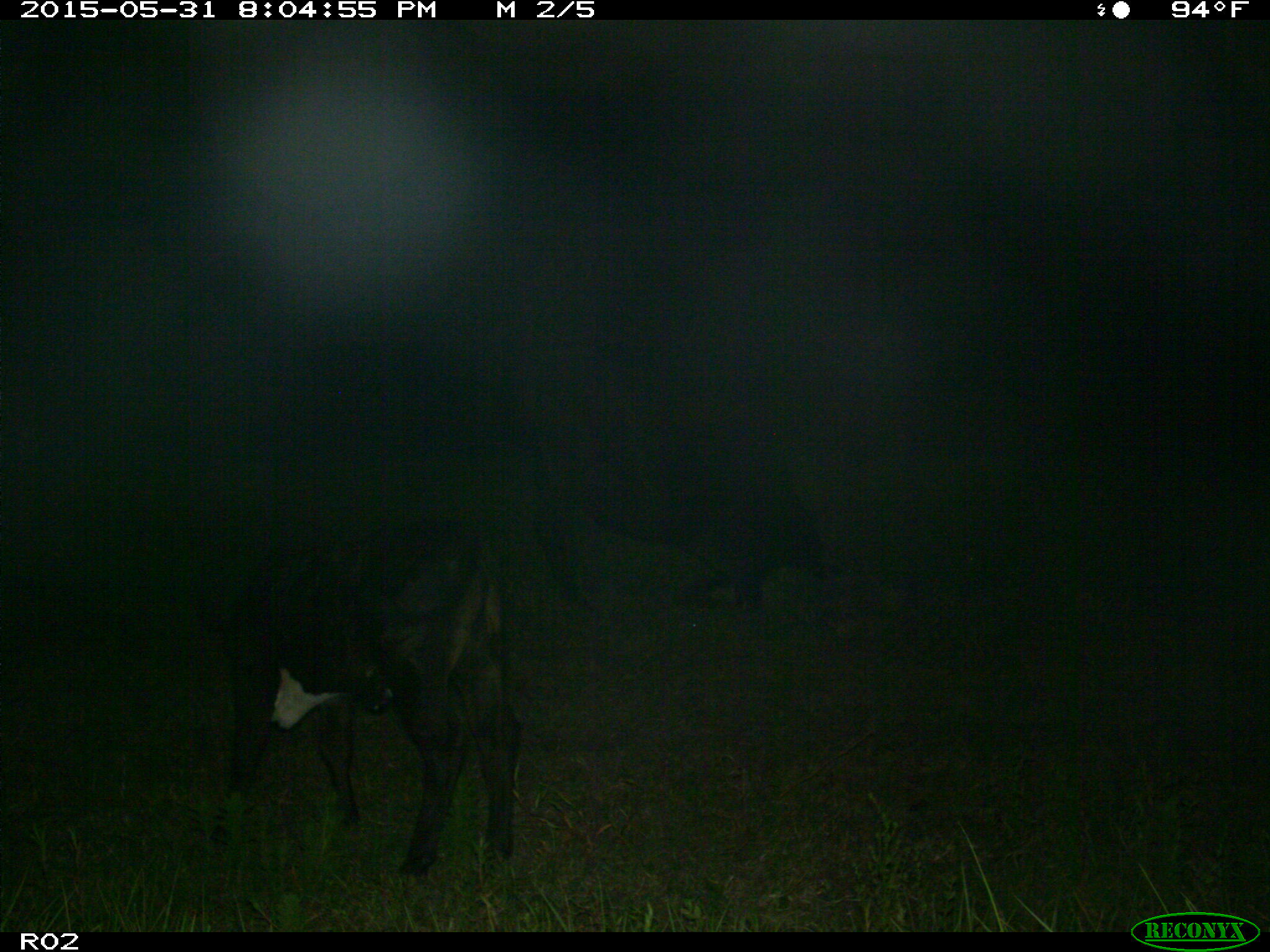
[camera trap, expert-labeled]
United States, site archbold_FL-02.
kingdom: Animalia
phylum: Chordata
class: Mammalia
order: Artiodactyla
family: Bovidae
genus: Bos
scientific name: Bos taurus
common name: domestic cow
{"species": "Bos taurus (domestic cow)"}